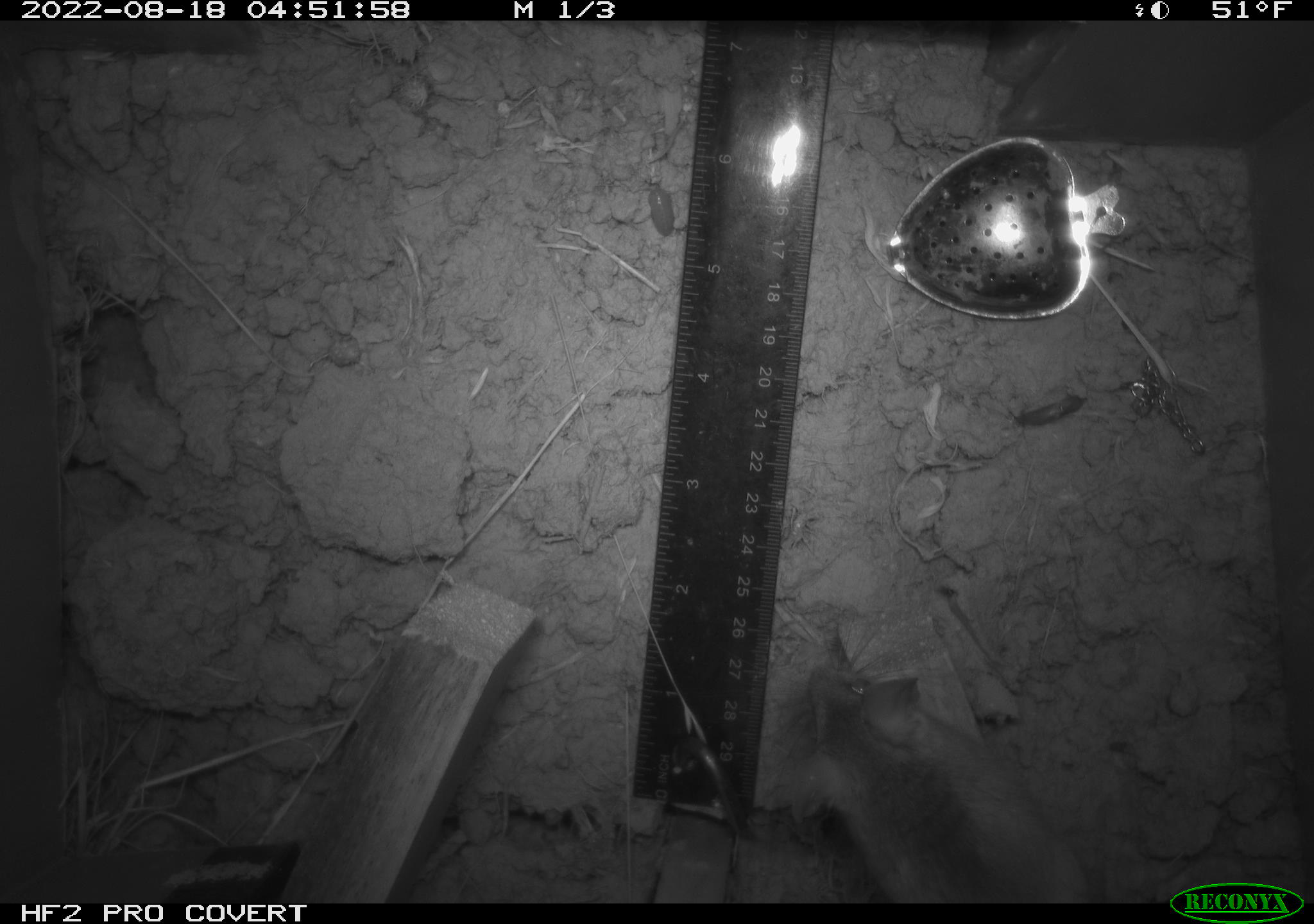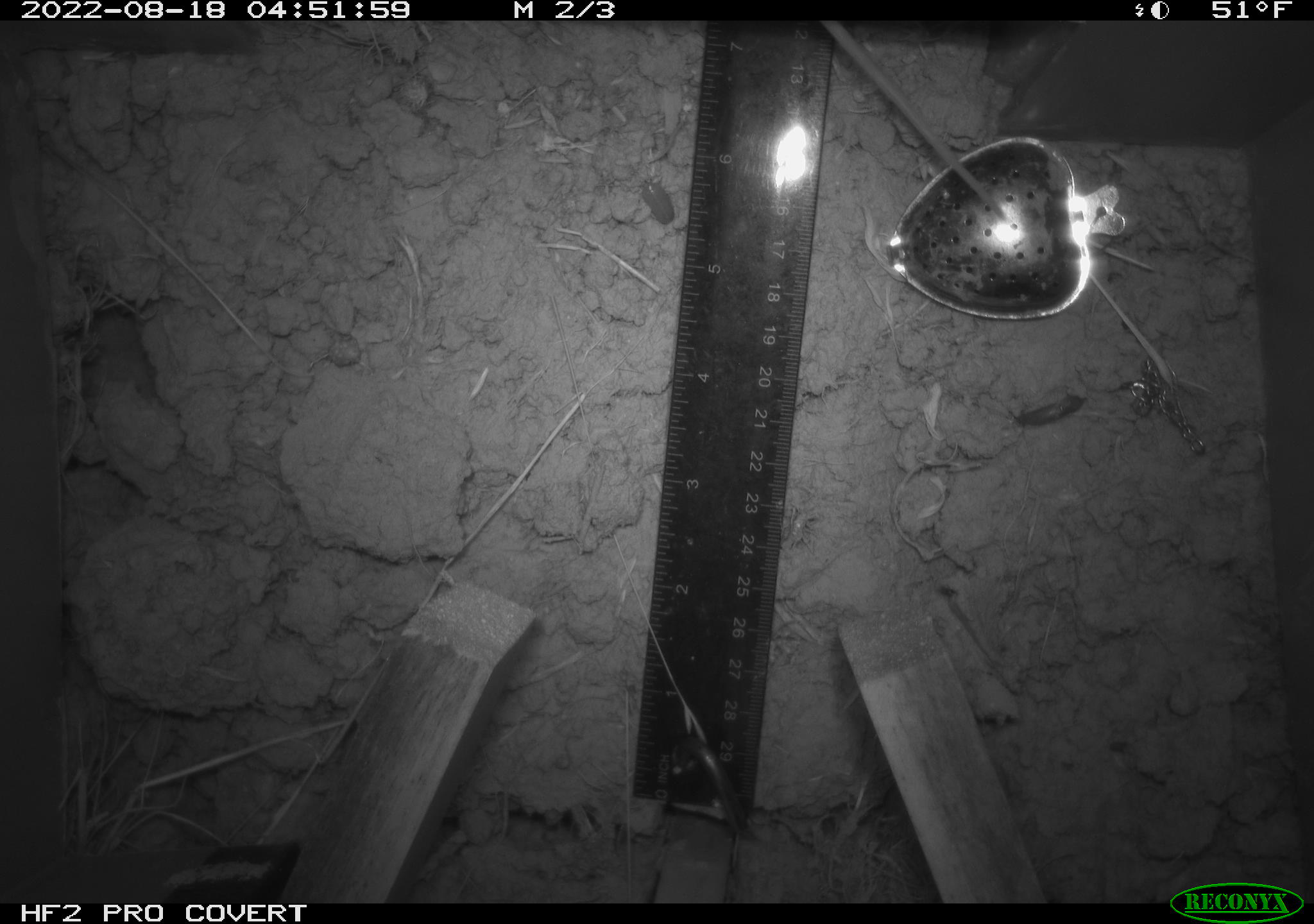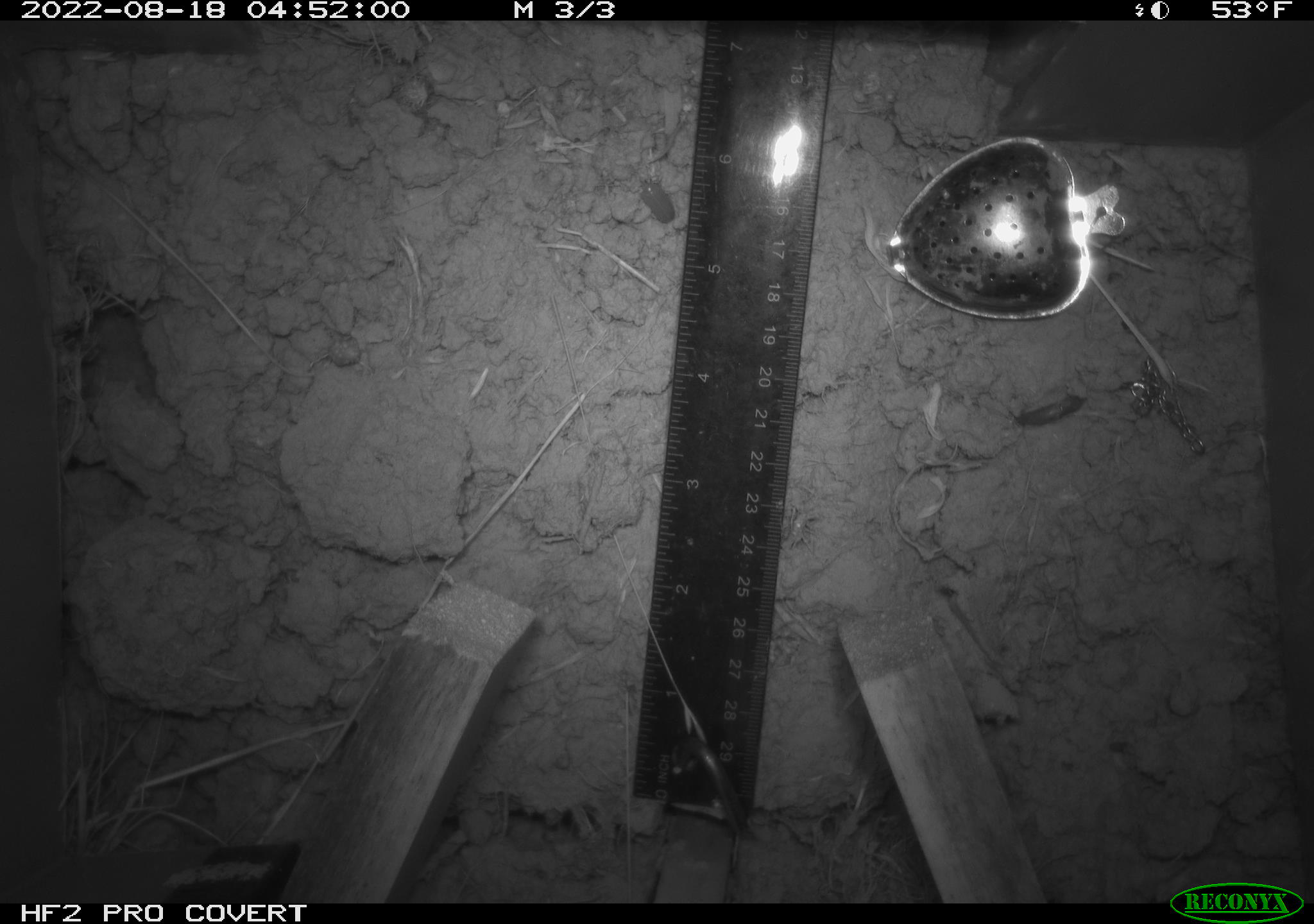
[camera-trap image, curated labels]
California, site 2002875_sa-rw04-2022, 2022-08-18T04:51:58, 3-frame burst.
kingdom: Animalia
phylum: Chordata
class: Mammalia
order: Rodentia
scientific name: Rodentia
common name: mouse species